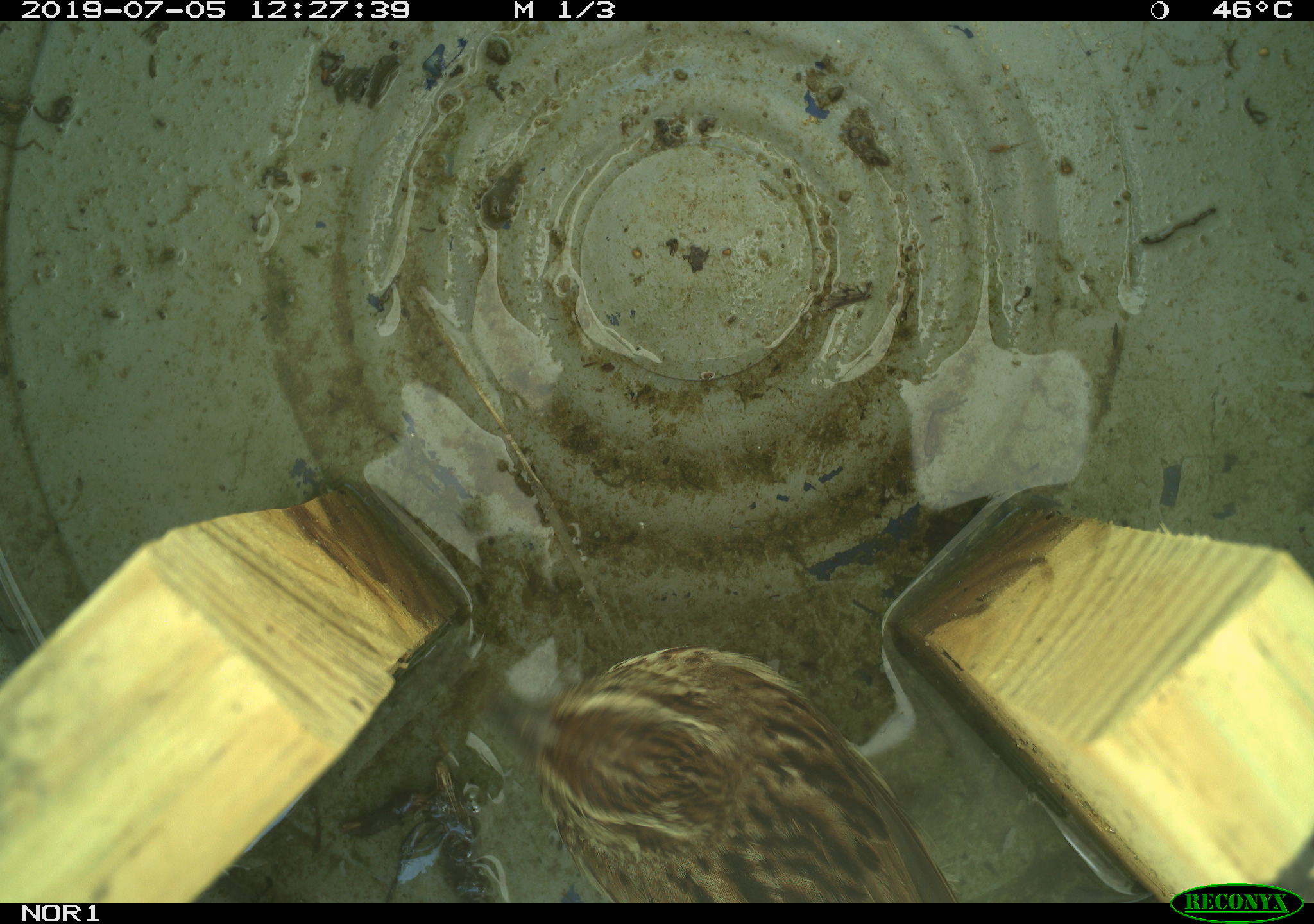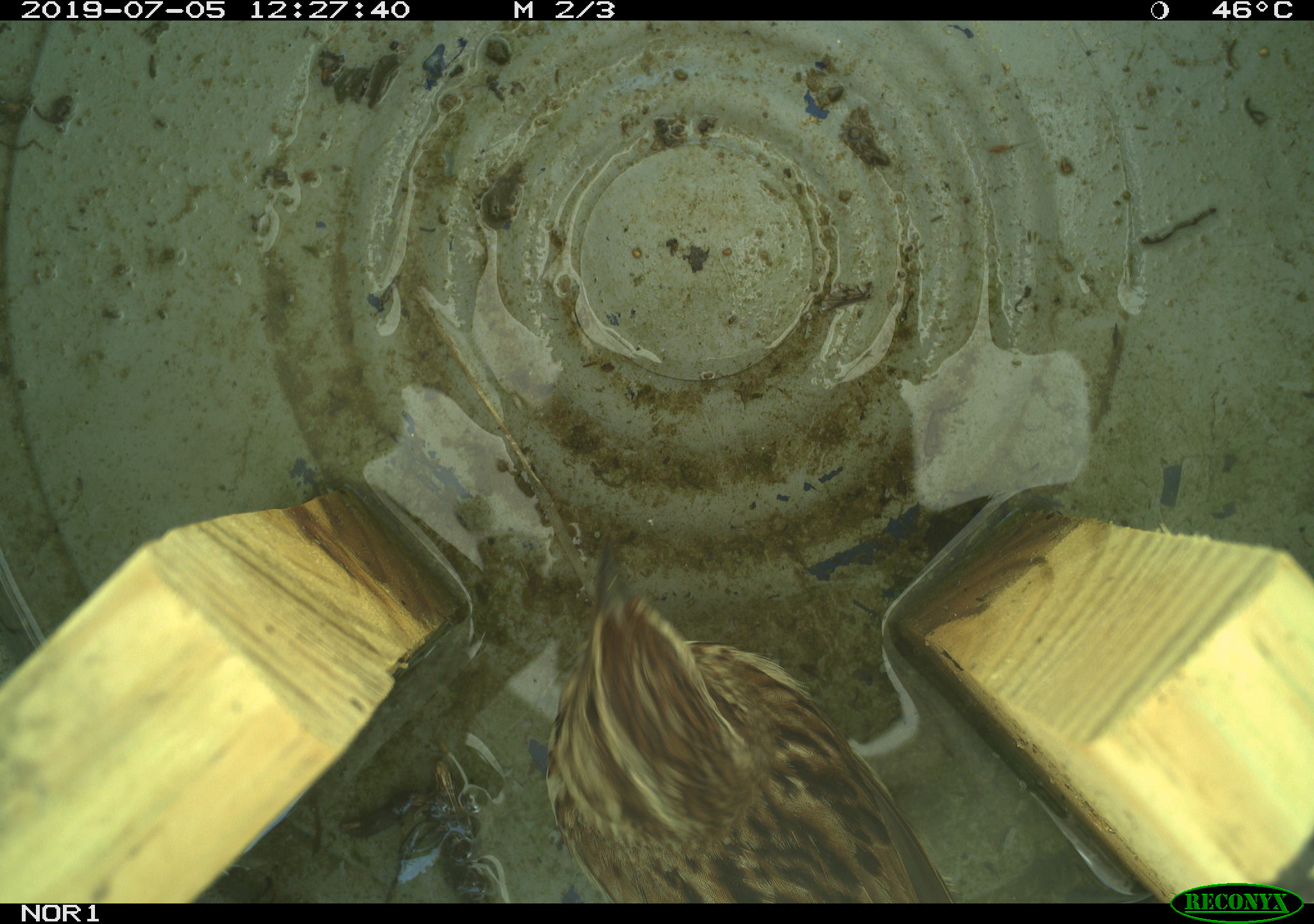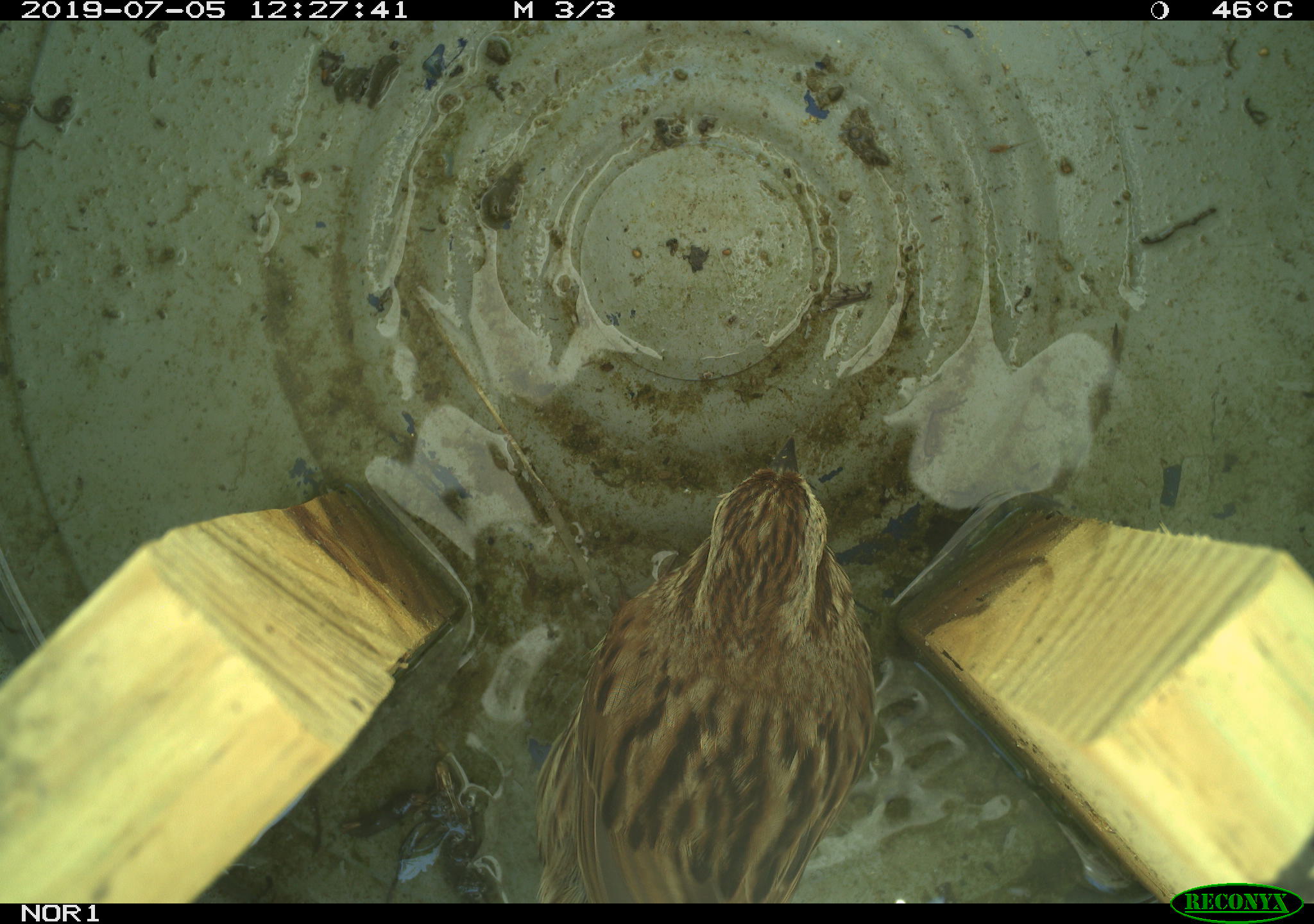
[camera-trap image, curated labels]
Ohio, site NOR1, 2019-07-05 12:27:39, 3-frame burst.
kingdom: Animalia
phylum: Chordata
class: Aves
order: Passeriformes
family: Passerellidae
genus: Melospiza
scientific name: Melospiza melodia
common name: song sparrow